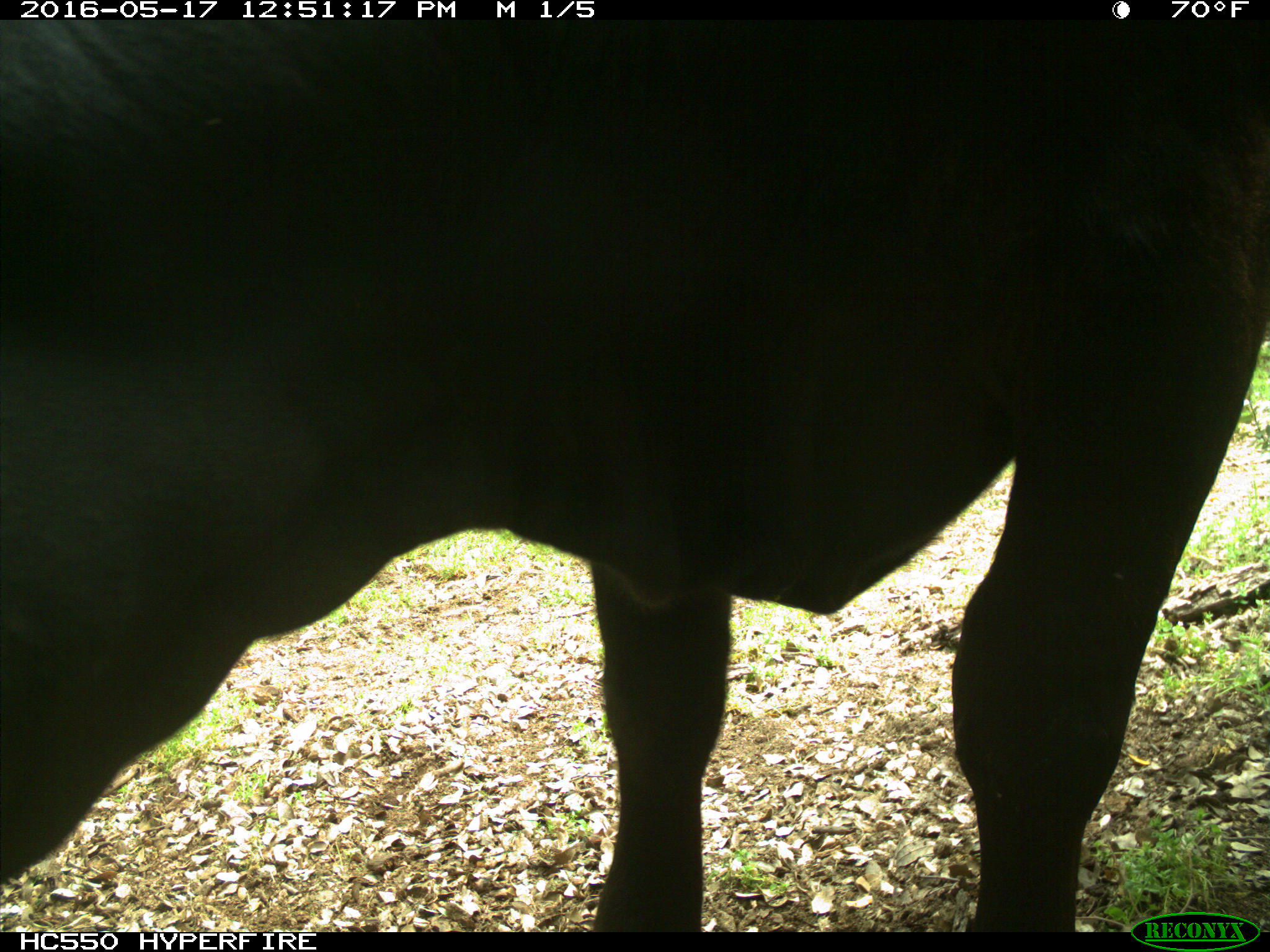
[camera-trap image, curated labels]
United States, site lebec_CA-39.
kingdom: Animalia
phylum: Chordata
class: Mammalia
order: Artiodactyla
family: Bovidae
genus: Bos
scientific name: Bos taurus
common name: domestic cow